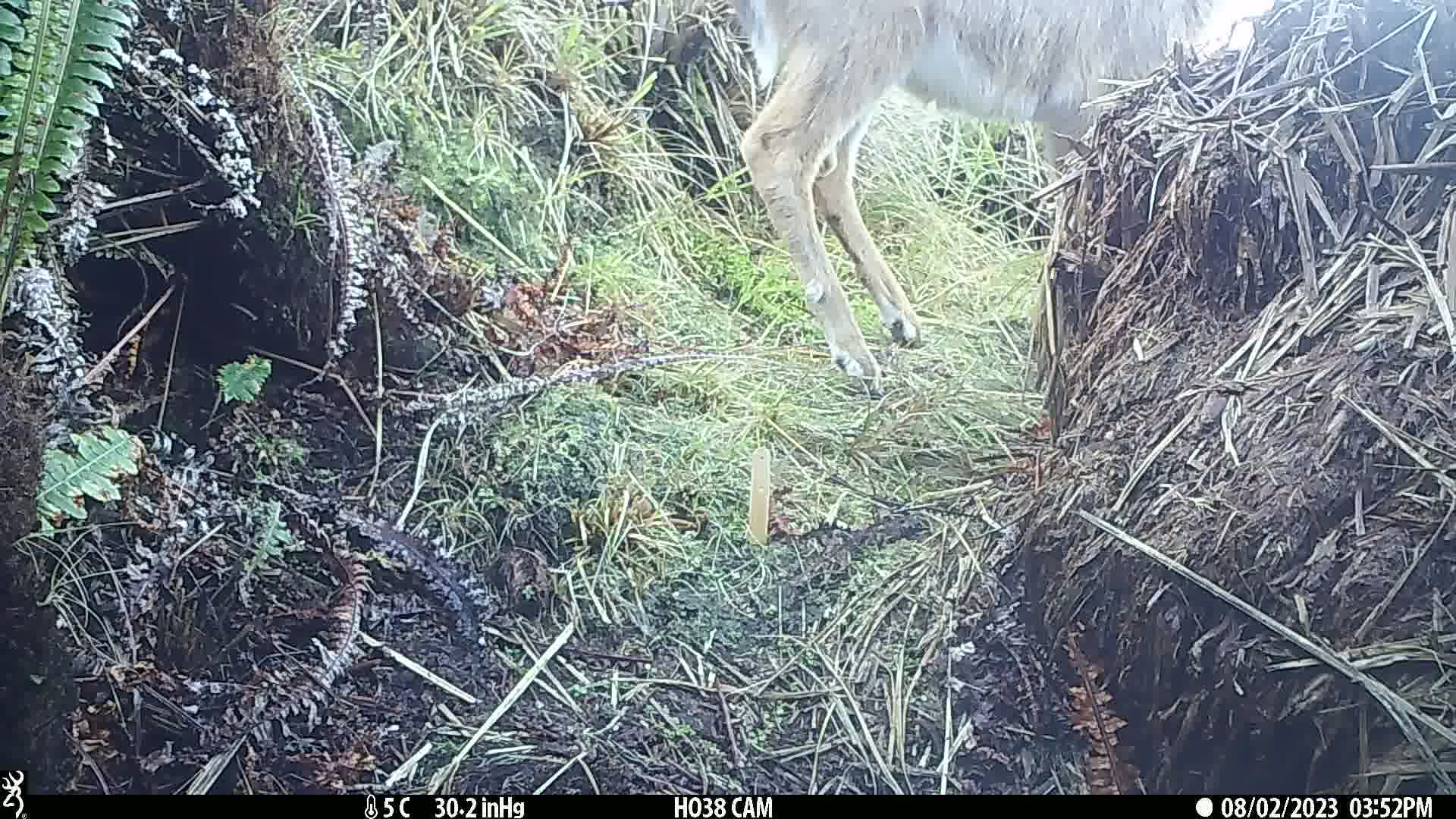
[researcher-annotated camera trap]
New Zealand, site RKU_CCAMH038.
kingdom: Animalia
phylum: Chordata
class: Mammalia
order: Artiodactyla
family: Cervidae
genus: Odocoileus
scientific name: Odocoileus virginianus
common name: white-tailed deer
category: white tailed deer